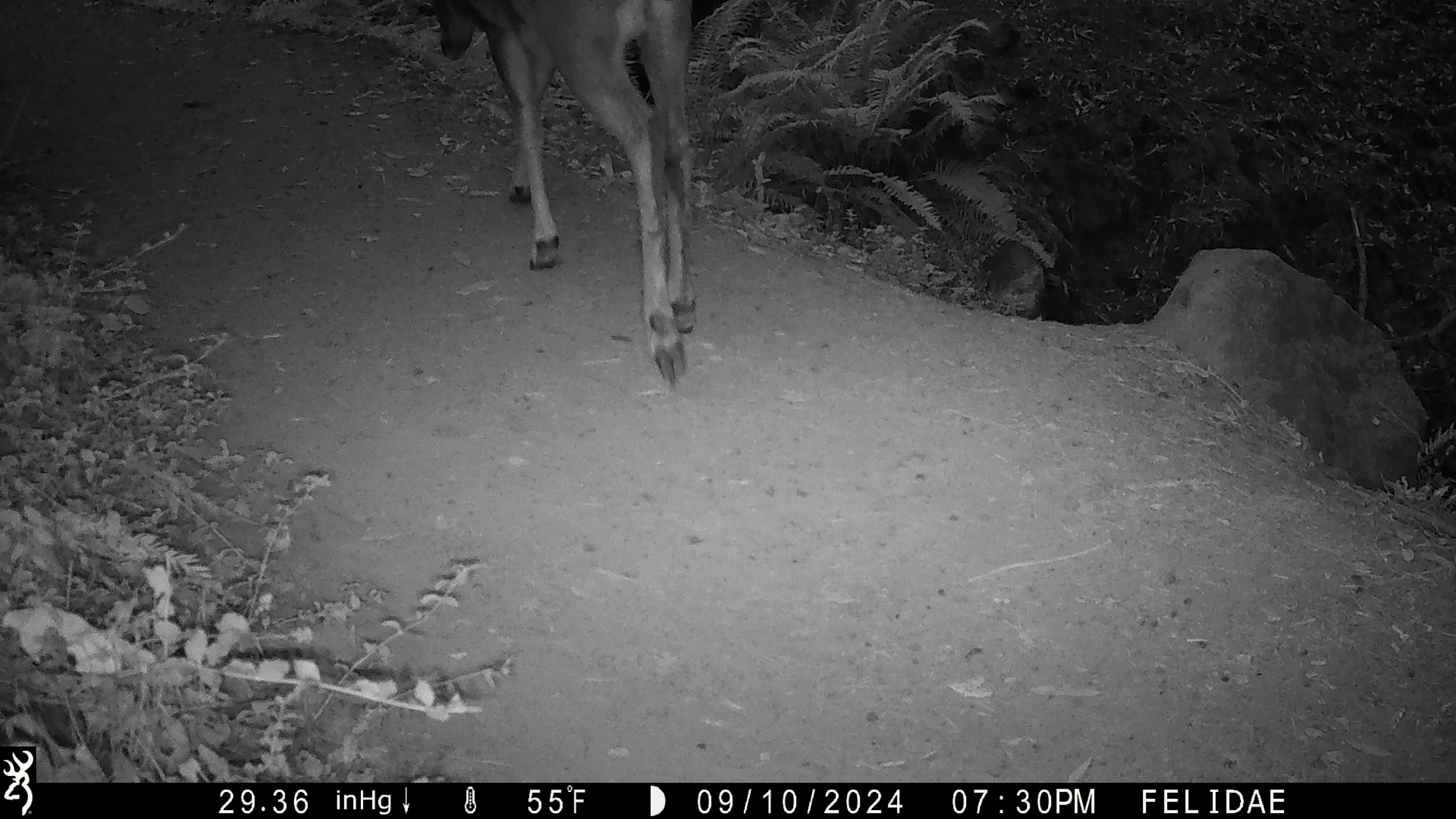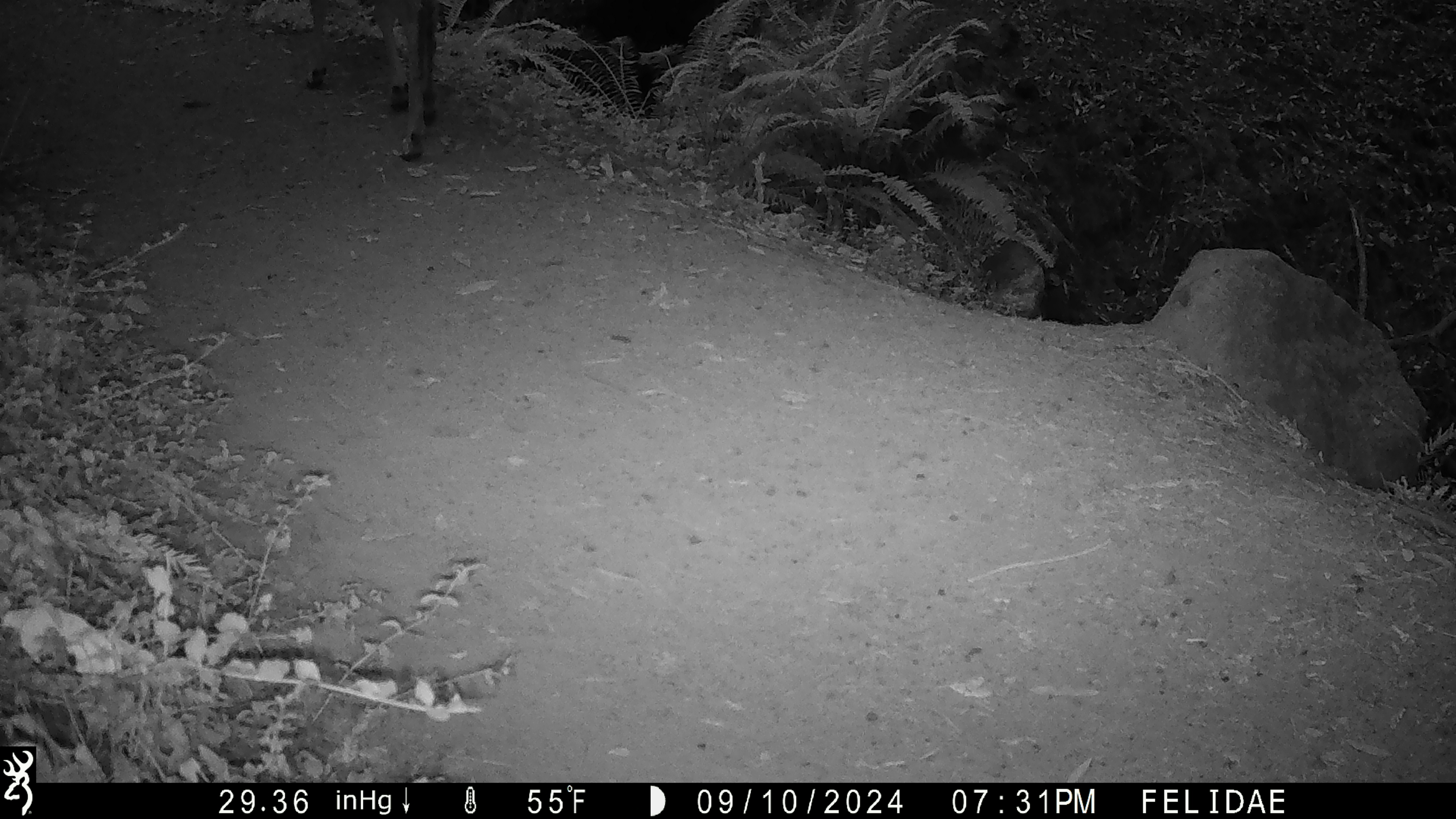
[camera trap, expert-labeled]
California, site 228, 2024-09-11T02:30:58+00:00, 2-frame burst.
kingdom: Animalia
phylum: Chordata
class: Mammalia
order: Artiodactyla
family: Cervidae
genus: Odocoileus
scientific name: Odocoileus hemionus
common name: mule deer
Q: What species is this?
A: Mule deer (Odocoileus hemionus).